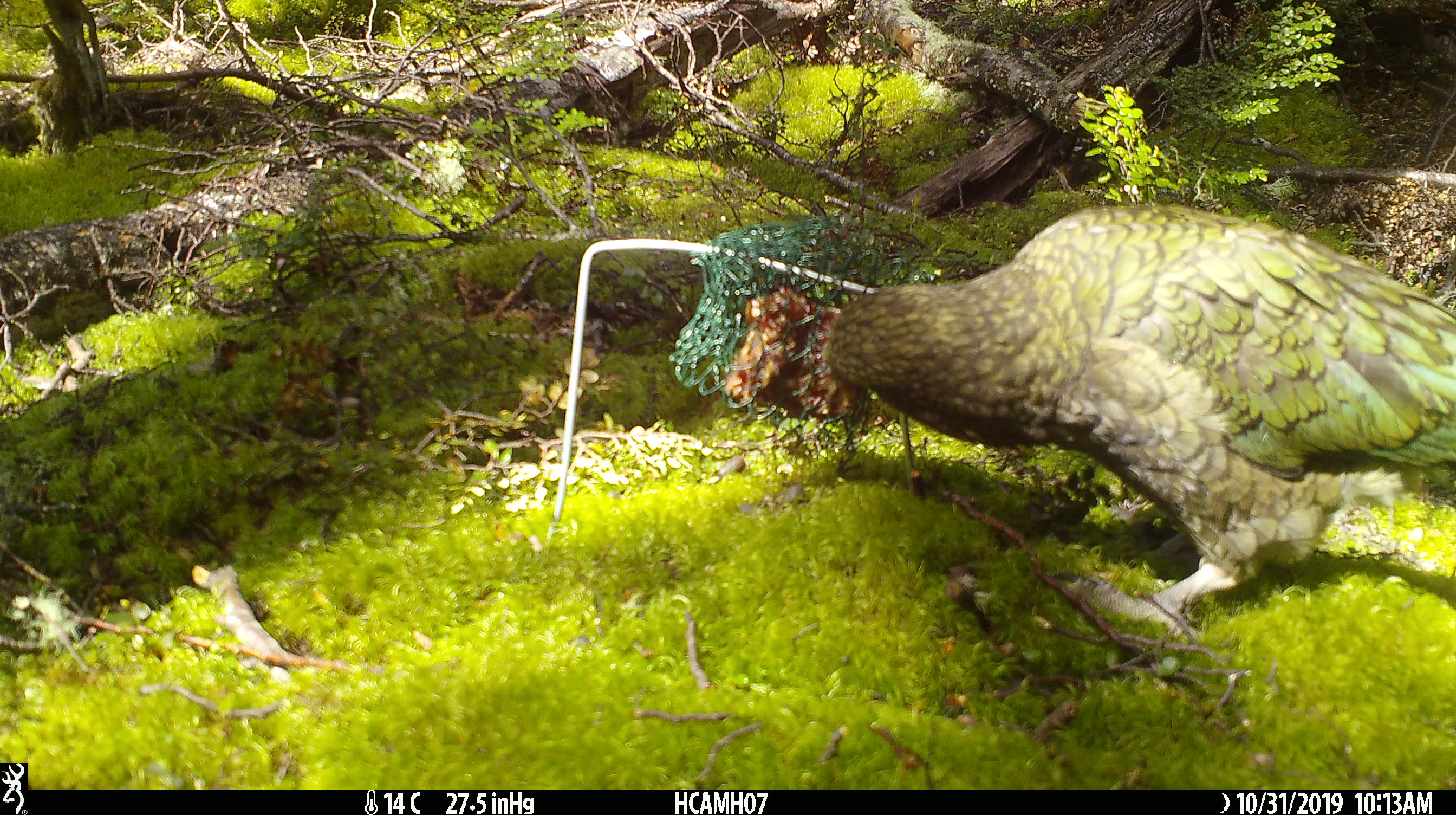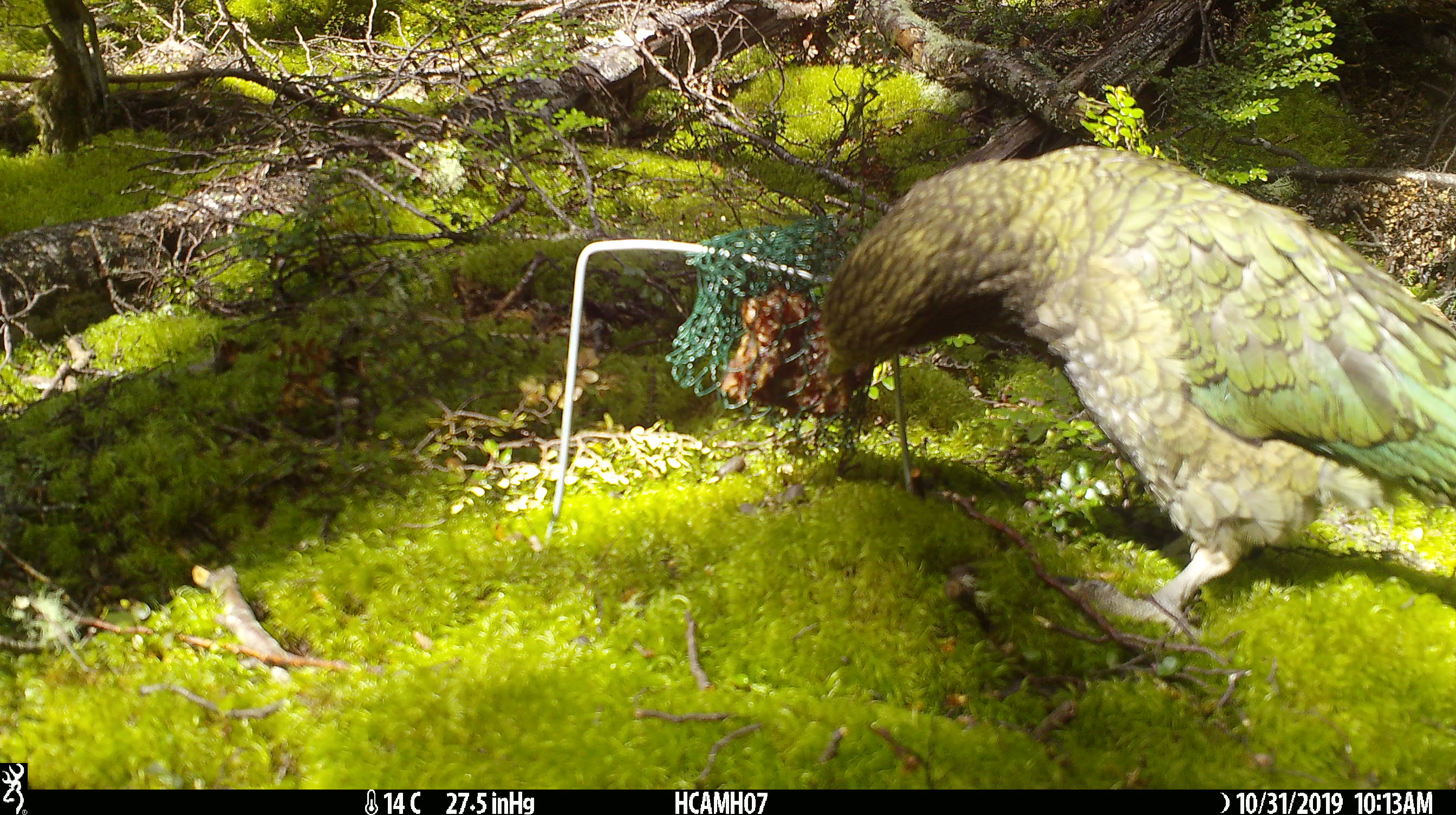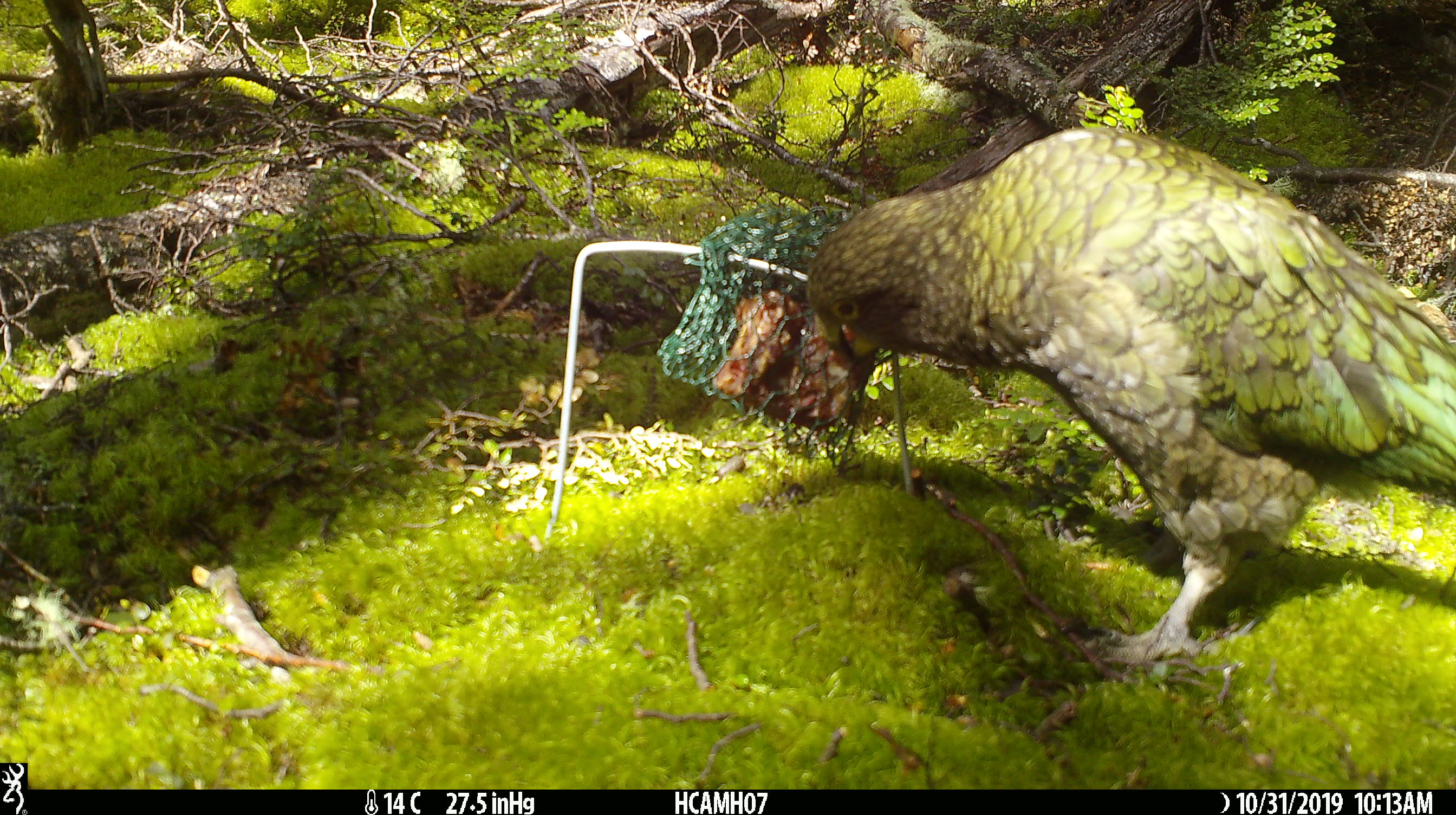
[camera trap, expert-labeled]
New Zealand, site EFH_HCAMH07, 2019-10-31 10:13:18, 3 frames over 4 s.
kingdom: Animalia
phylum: Chordata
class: Aves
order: Psittaciformes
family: Strigopidae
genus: Nestor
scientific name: Nestor notabilis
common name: kea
Kea (Nestor notabilis).